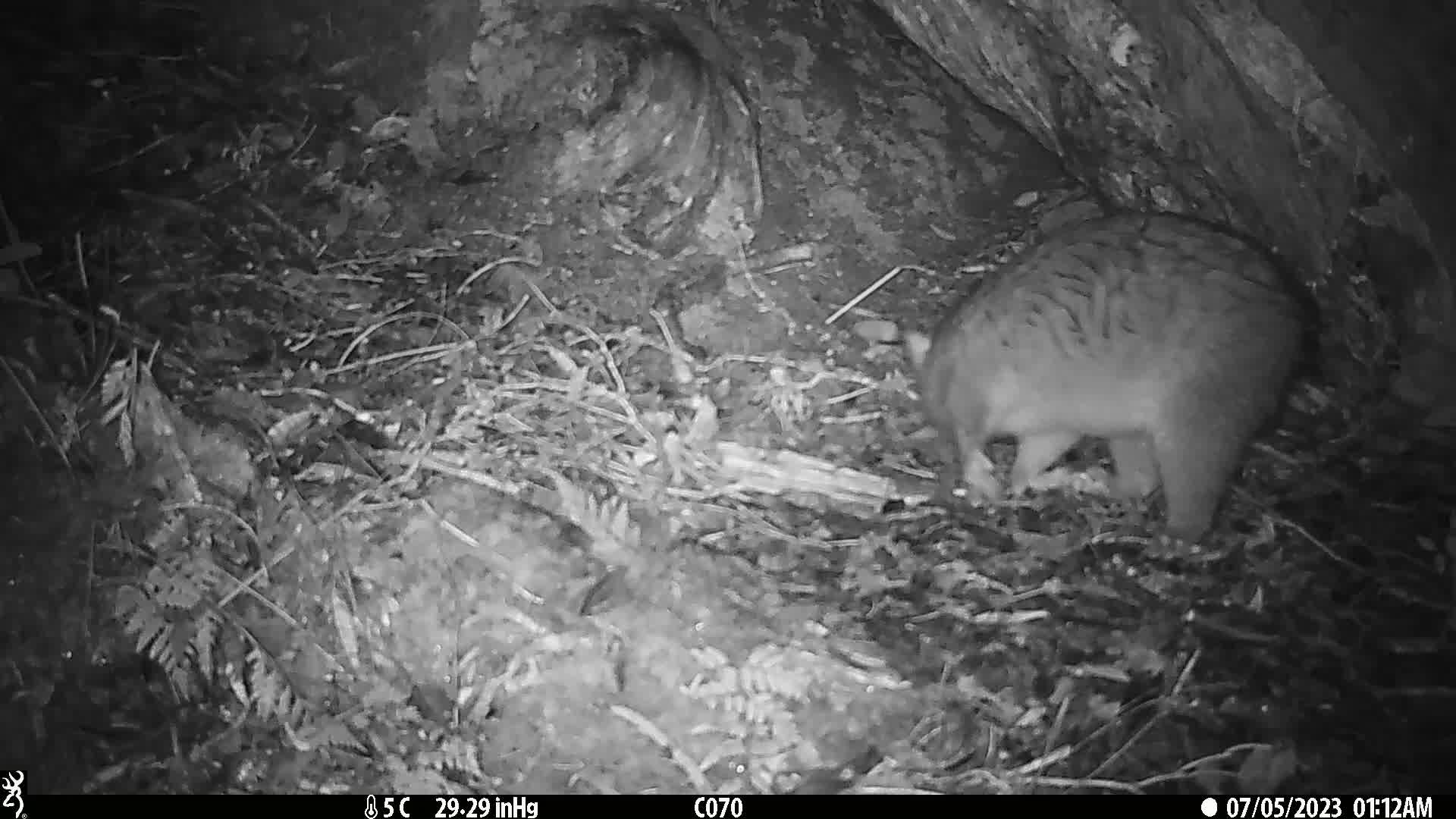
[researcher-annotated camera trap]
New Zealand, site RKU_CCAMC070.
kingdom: Animalia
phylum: Chordata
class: Mammalia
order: Diprotodontia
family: Phalangeridae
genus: Trichosurus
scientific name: Trichosurus vulpecula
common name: common brushtail possum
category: possum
Possum (common brushtail possum) (Trichosurus vulpecula).